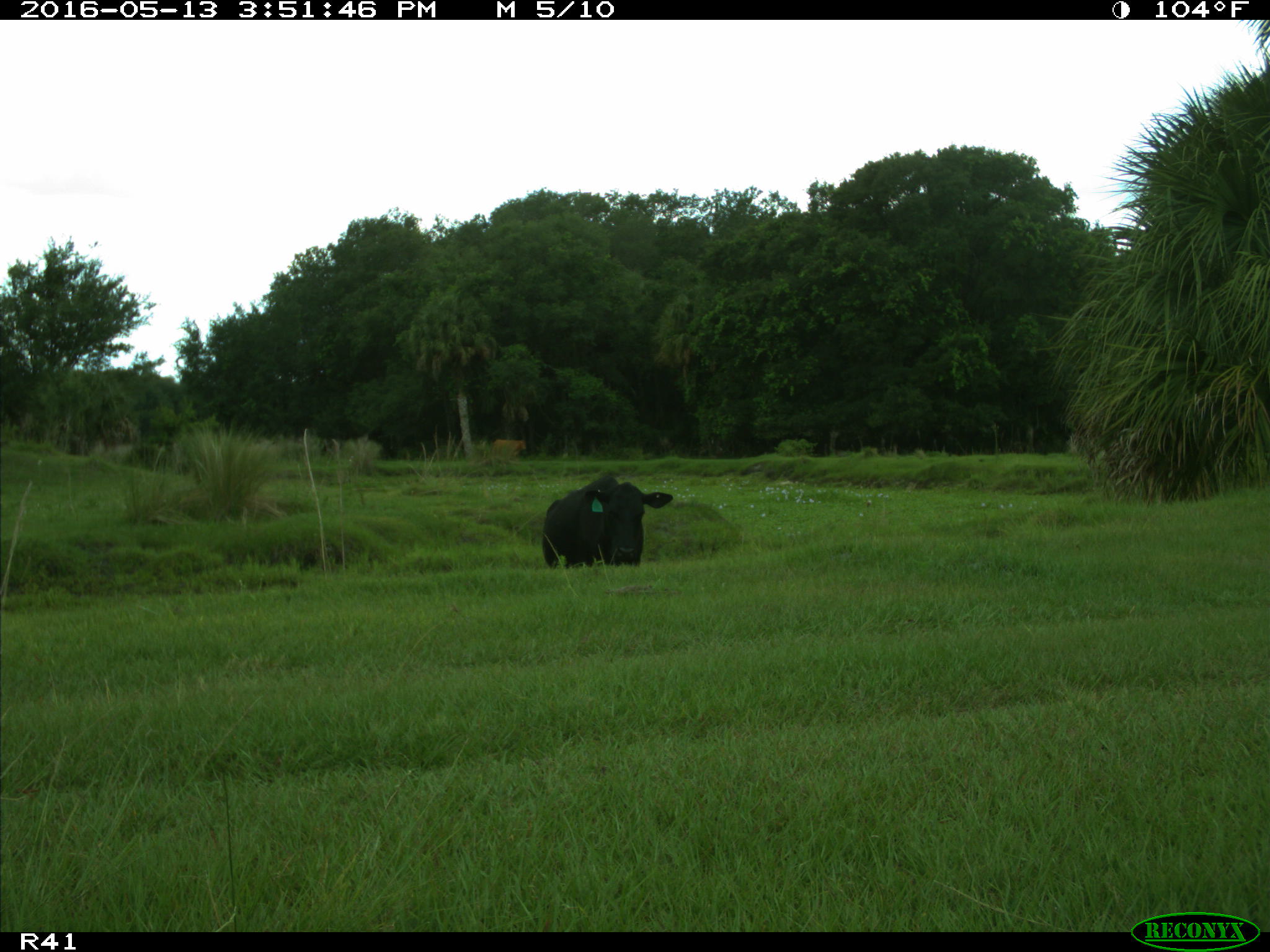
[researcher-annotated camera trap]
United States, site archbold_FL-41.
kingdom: Animalia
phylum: Chordata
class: Mammalia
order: Artiodactyla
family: Bovidae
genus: Bos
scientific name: Bos taurus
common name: domestic cow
Bos taurus (domestic cow).